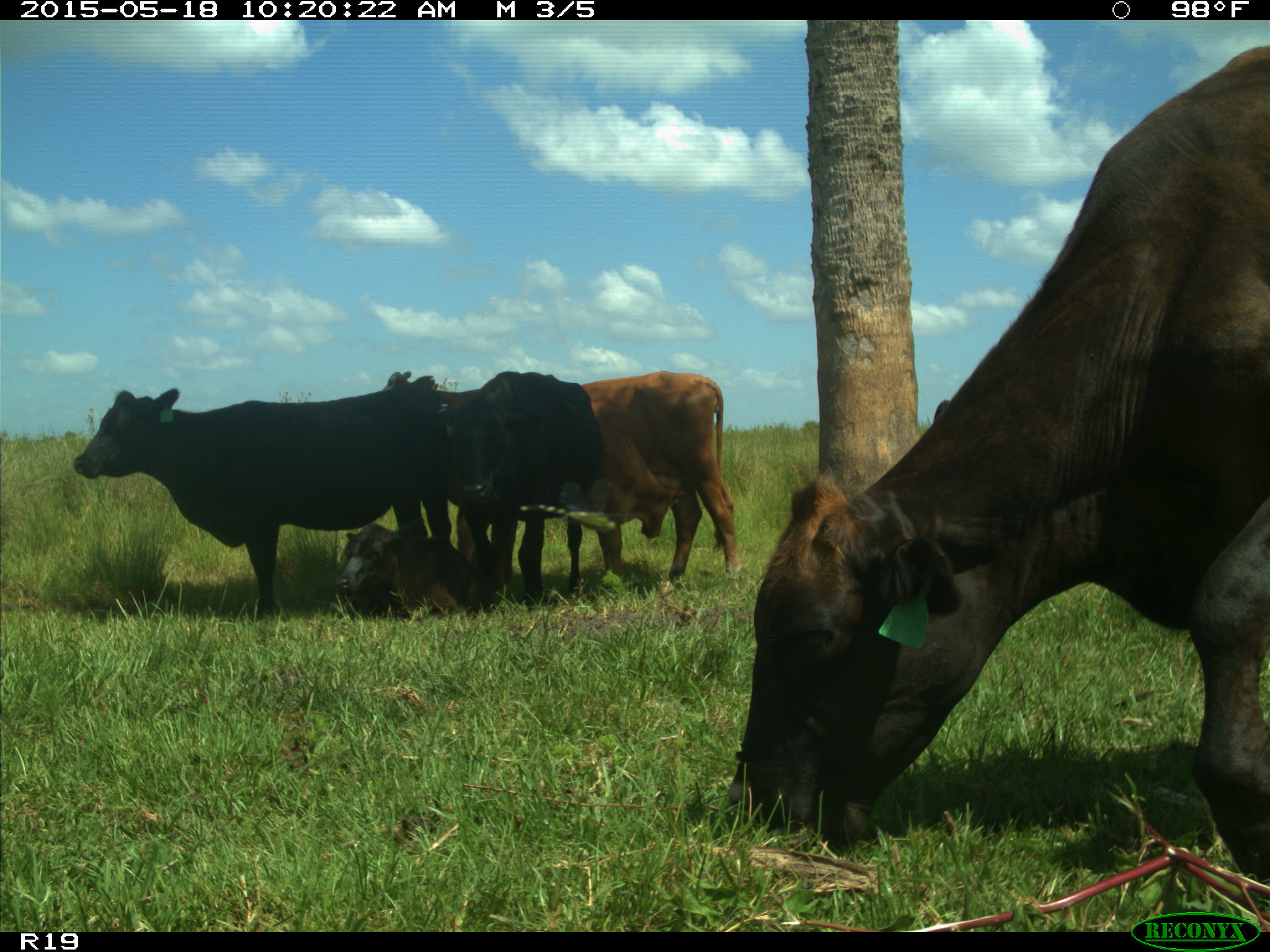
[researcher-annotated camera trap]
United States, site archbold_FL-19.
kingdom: Animalia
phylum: Chordata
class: Mammalia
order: Artiodactyla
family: Bovidae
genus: Bos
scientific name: Bos taurus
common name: domestic cow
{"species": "Bos taurus (domestic cow)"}